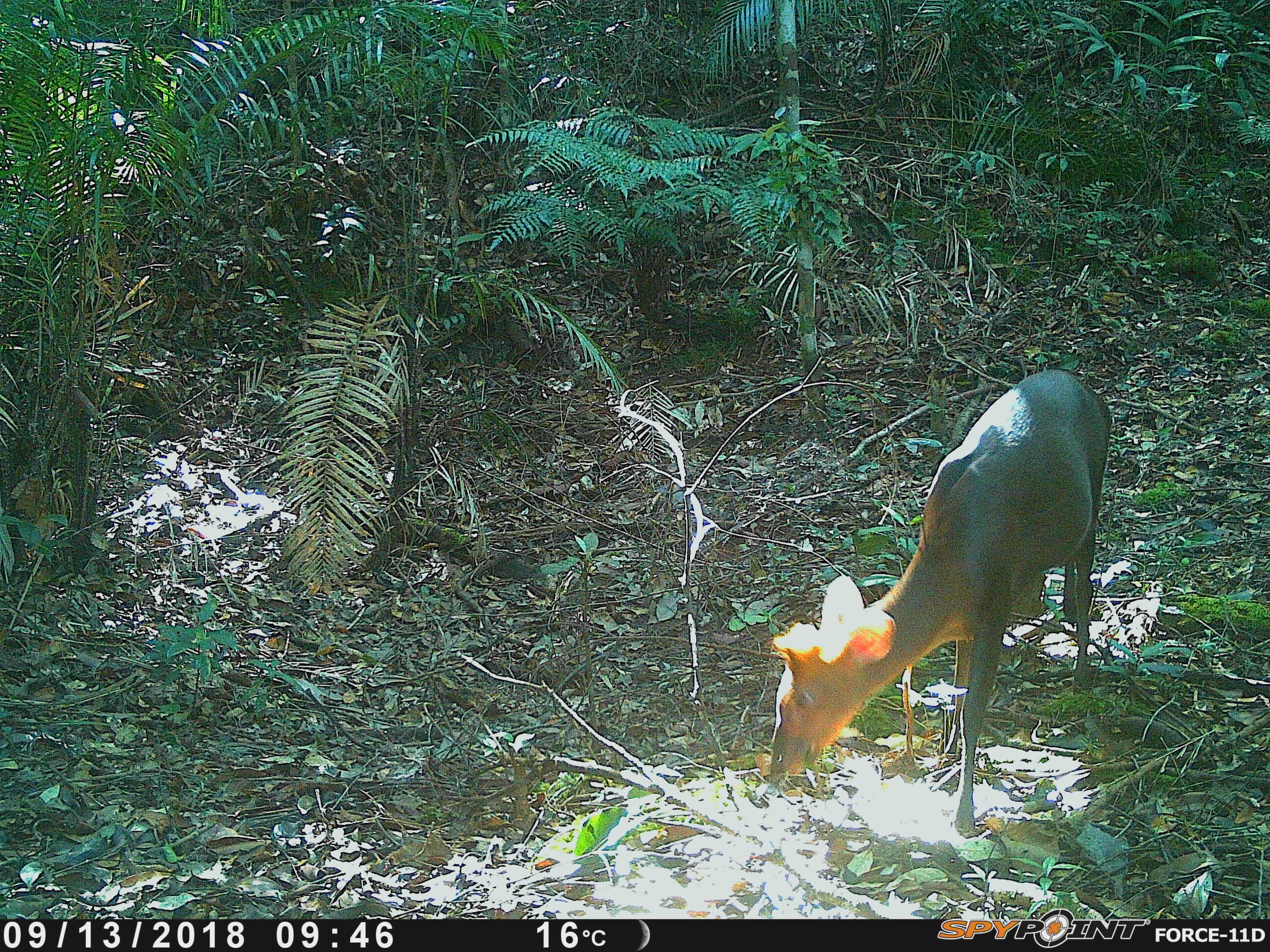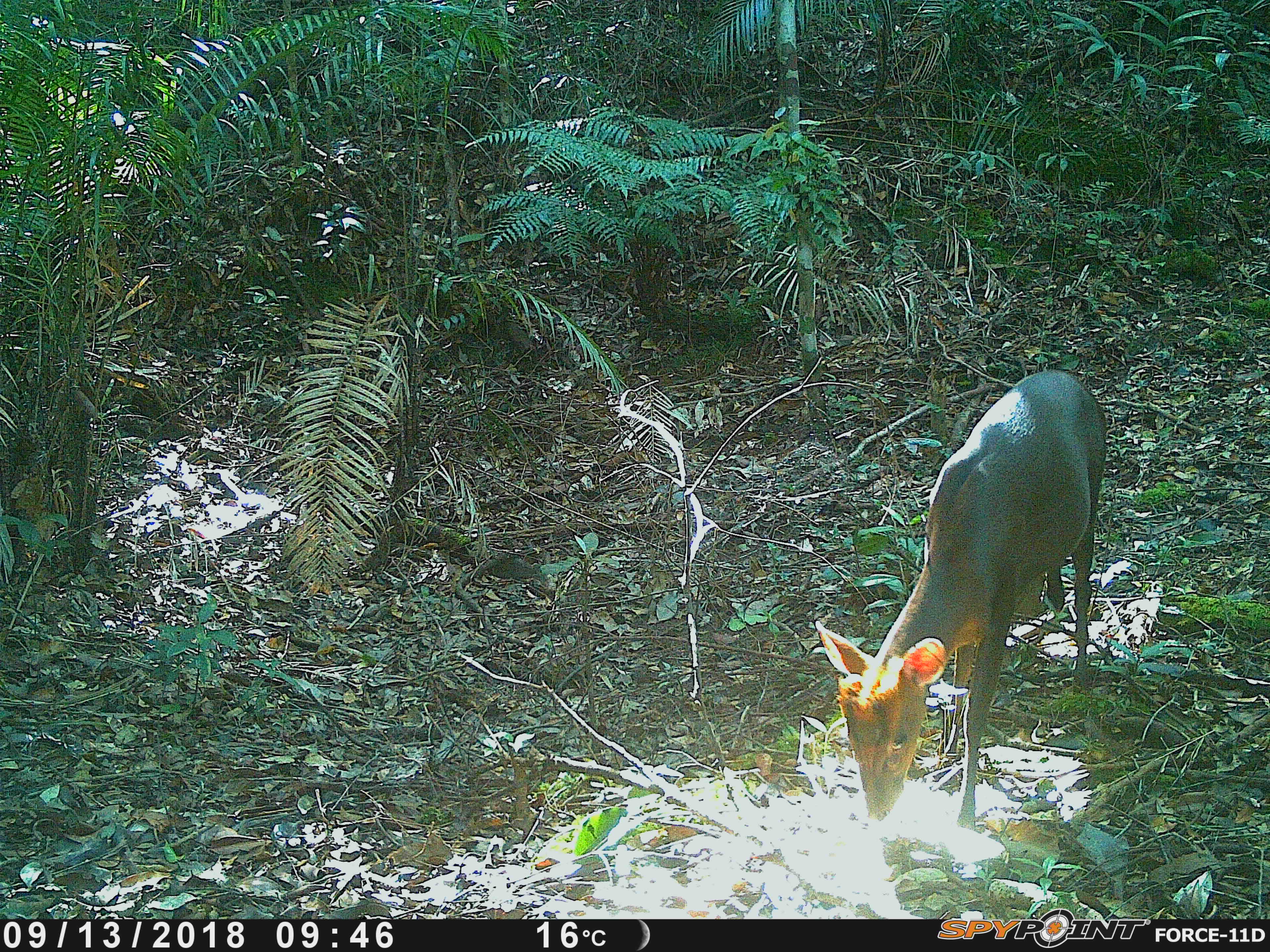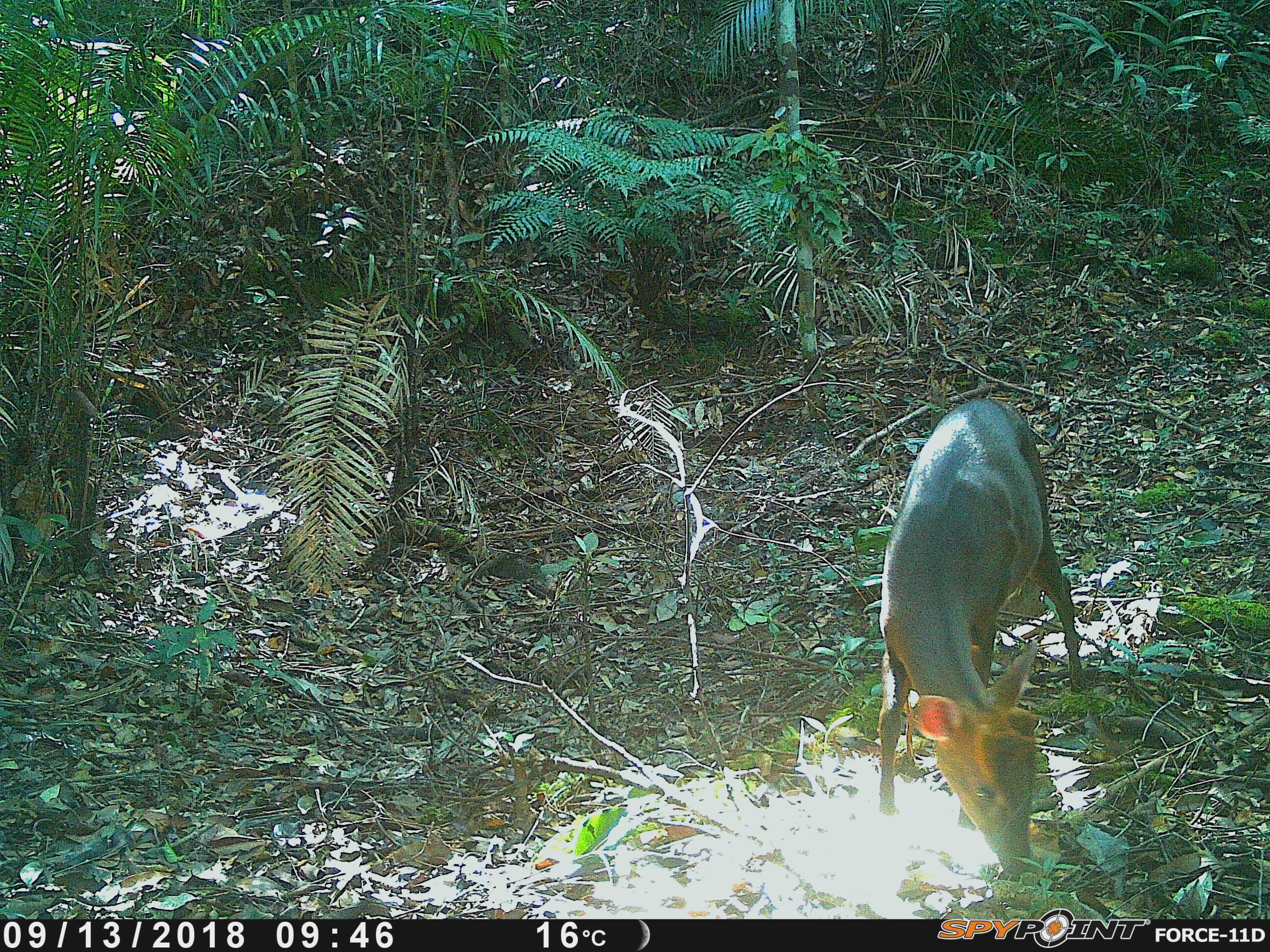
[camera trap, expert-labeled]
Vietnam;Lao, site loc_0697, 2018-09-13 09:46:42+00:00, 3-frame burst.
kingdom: Animalia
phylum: Chordata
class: Mammalia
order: Artiodactyla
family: Cervidae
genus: Muntiacus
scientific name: Muntiacus rooseveltorum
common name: roosevelt's muntjac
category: roosevelts muntjac group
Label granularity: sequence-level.